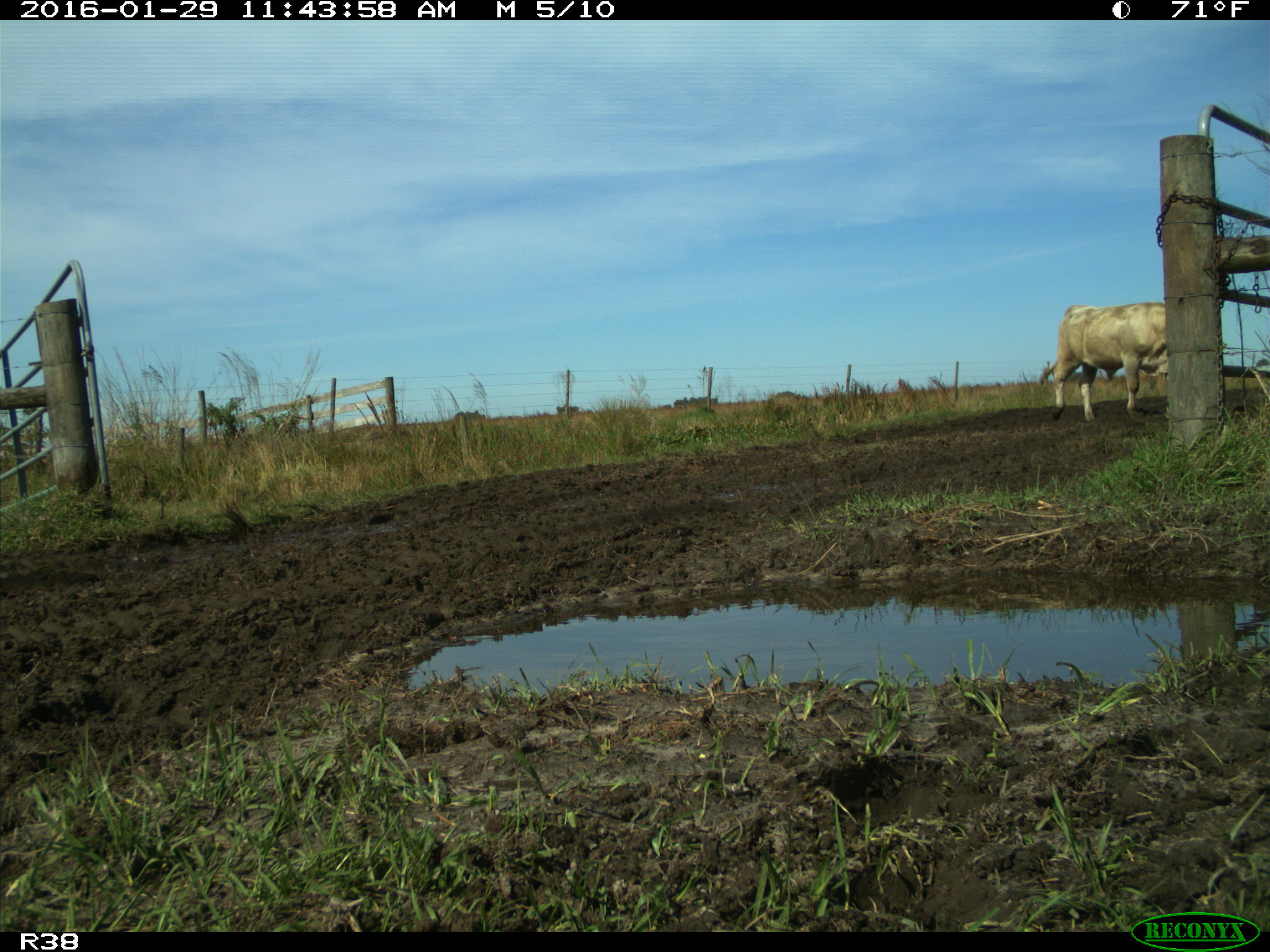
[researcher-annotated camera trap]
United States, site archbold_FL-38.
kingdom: Animalia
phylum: Chordata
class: Mammalia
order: Artiodactyla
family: Bovidae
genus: Bos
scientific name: Bos taurus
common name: domestic cow